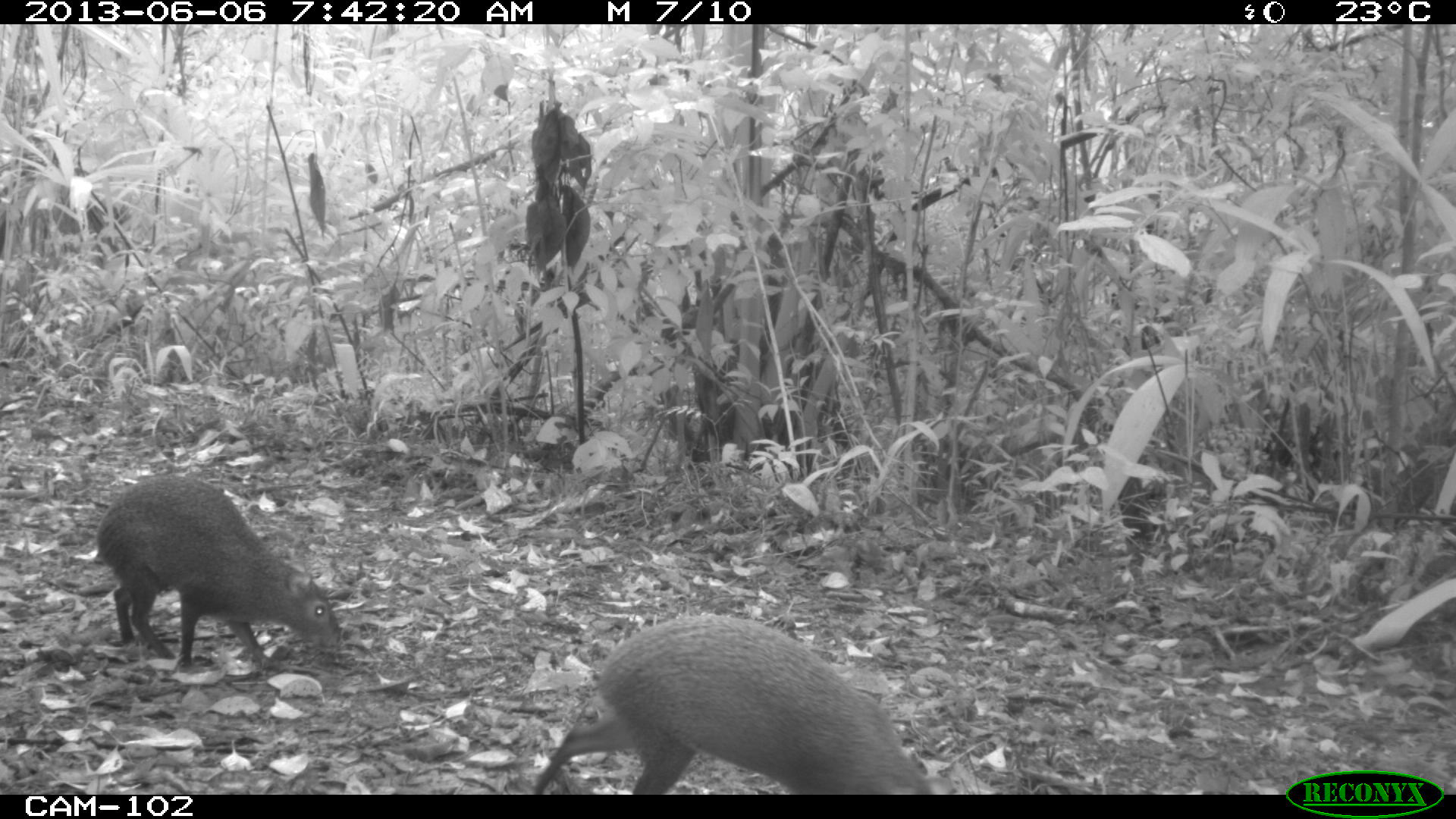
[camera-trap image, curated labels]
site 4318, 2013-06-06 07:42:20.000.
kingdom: Animalia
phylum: Chordata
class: Mammalia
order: Rodentia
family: Dasyproctidae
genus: Dasyprocta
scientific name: Dasyprocta punctata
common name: central american agouti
Dasyprocta punctata (central american agouti), count 2.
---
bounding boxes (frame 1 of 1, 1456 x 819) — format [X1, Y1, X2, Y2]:
dasyprocta punctata: [526, 612, 934, 795]; [93, 473, 342, 673]